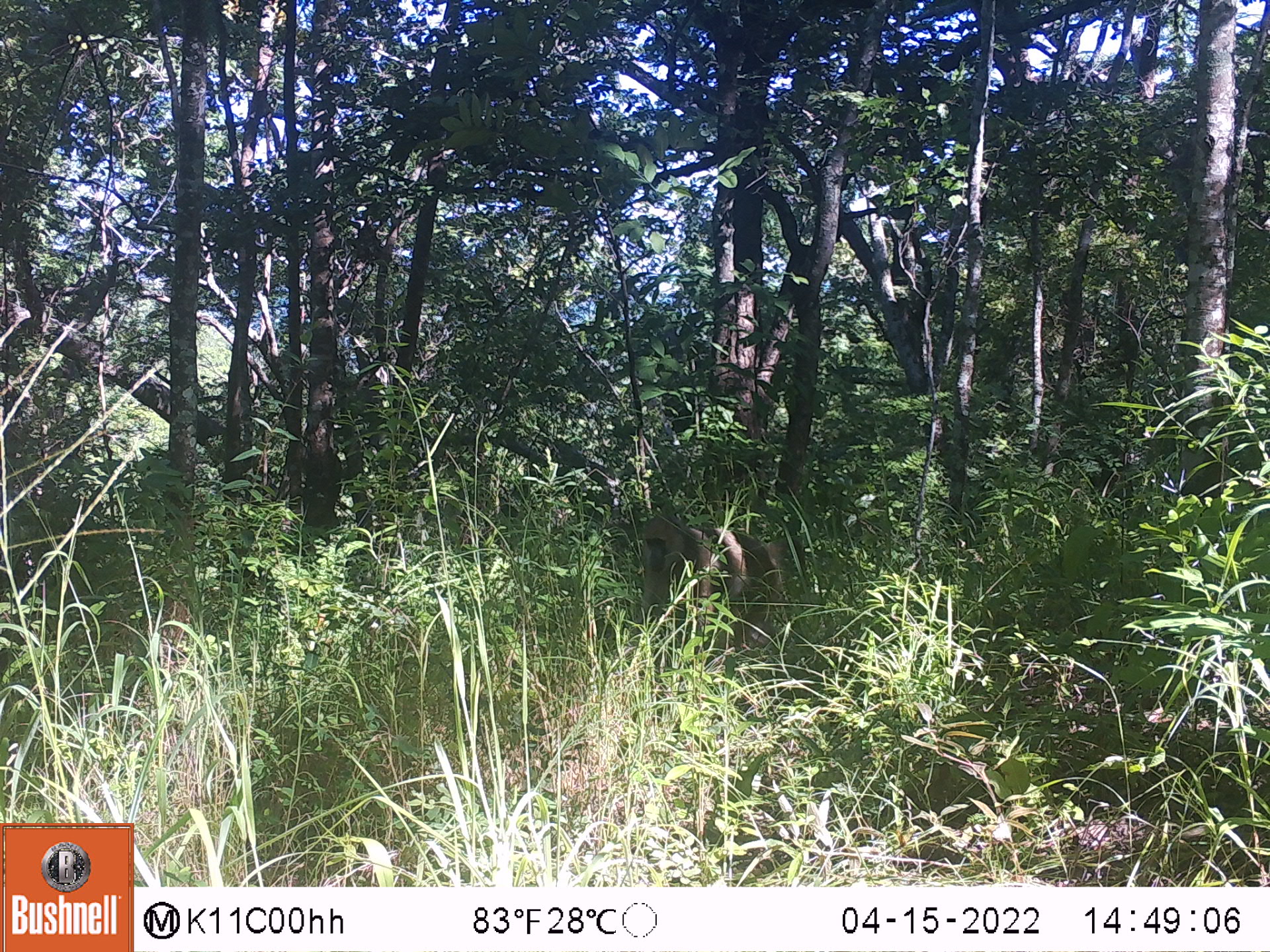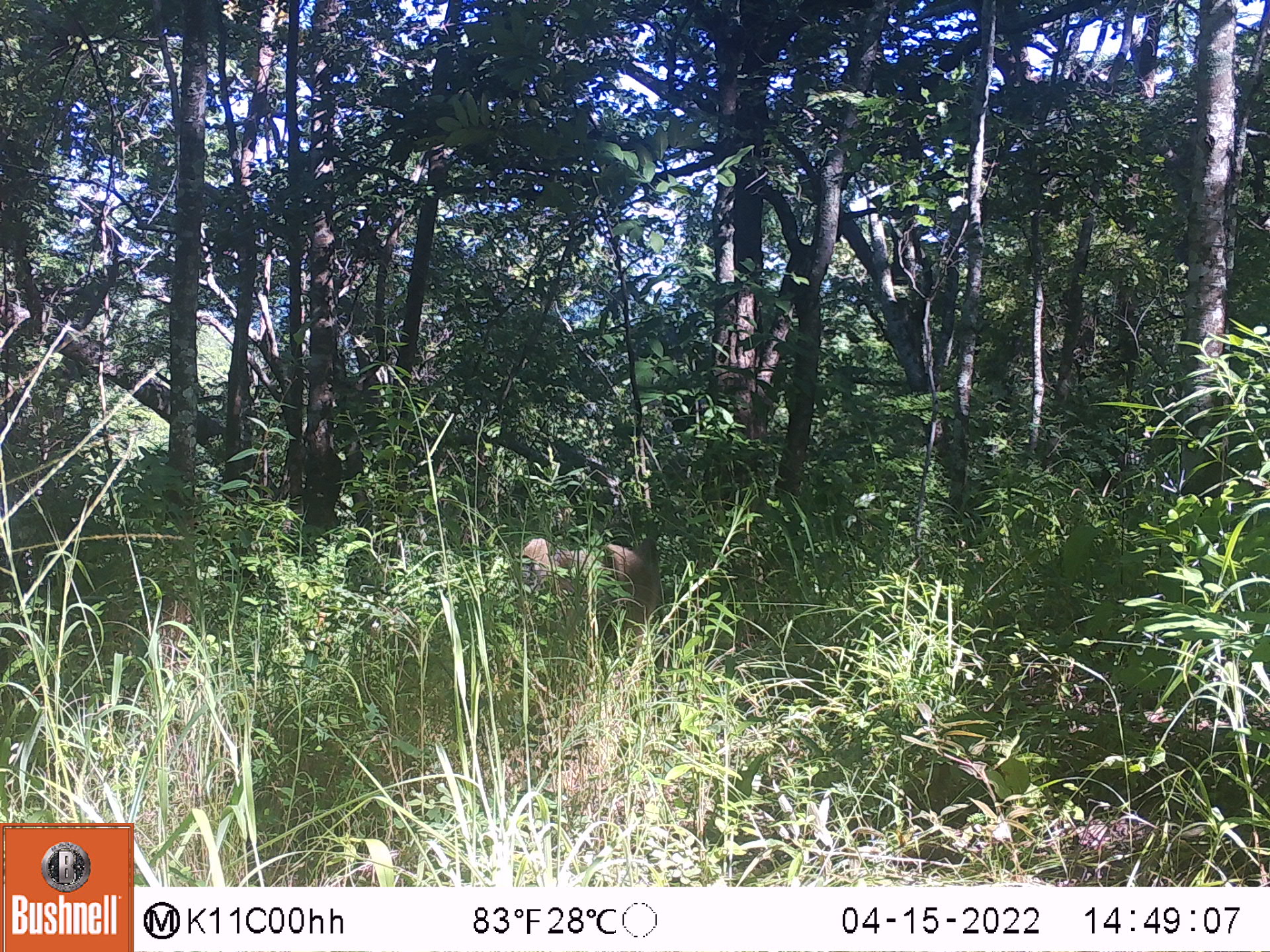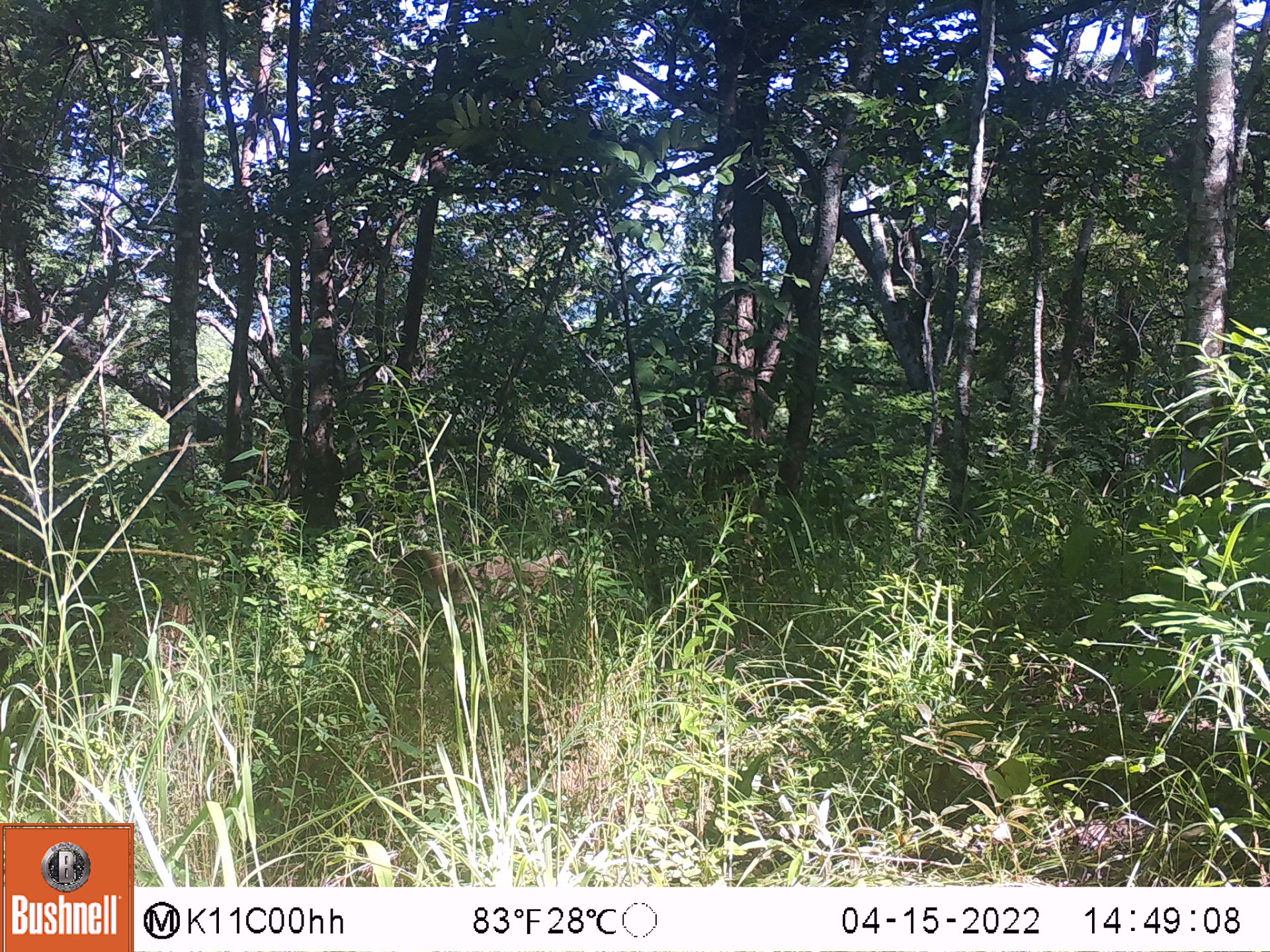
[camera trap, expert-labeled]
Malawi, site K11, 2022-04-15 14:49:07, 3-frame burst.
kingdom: Animalia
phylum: Chordata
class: Mammalia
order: Primates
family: Cercopithecidae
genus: Papio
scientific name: Papio cynocephalus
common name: yellow baboon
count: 1